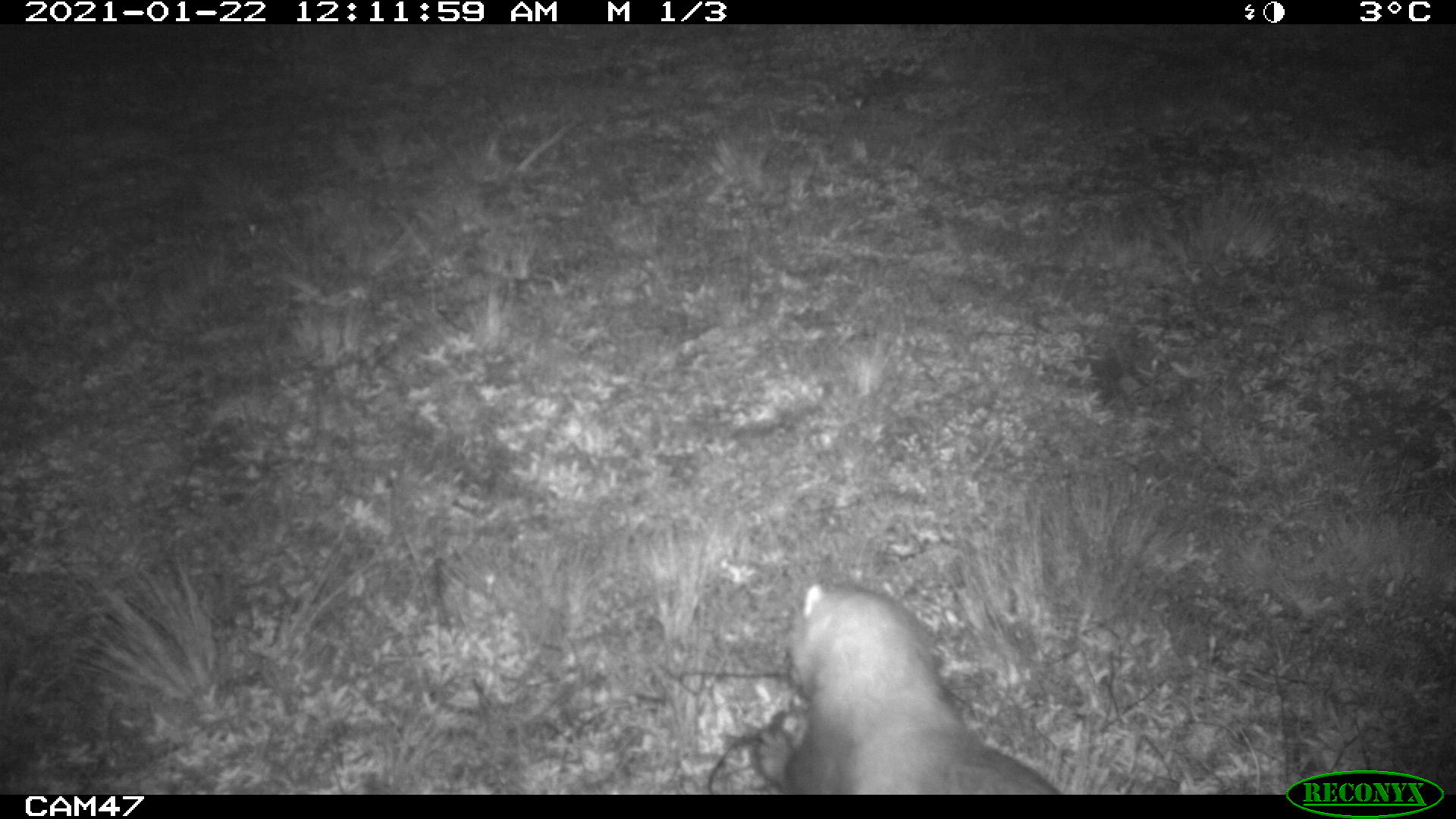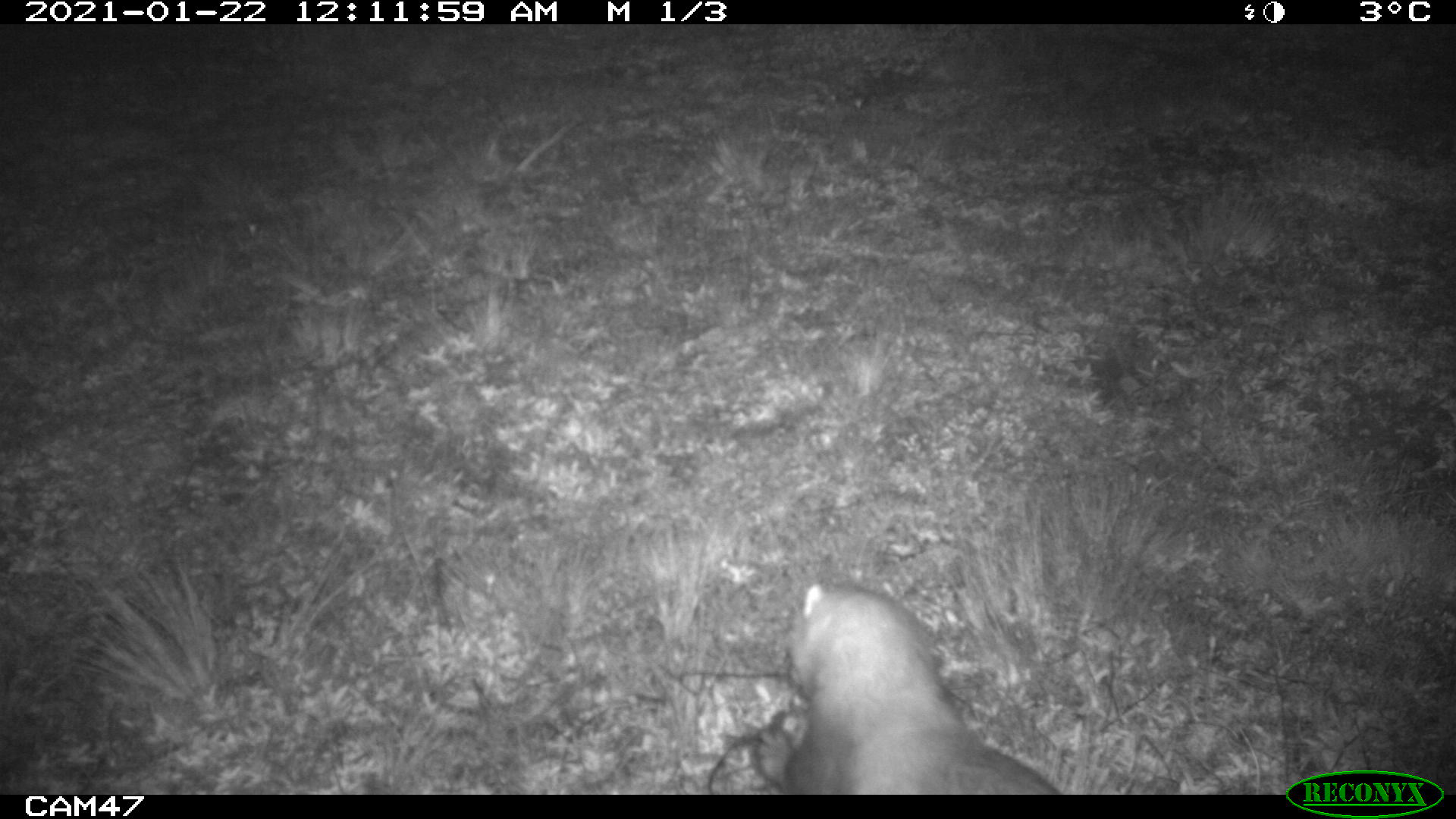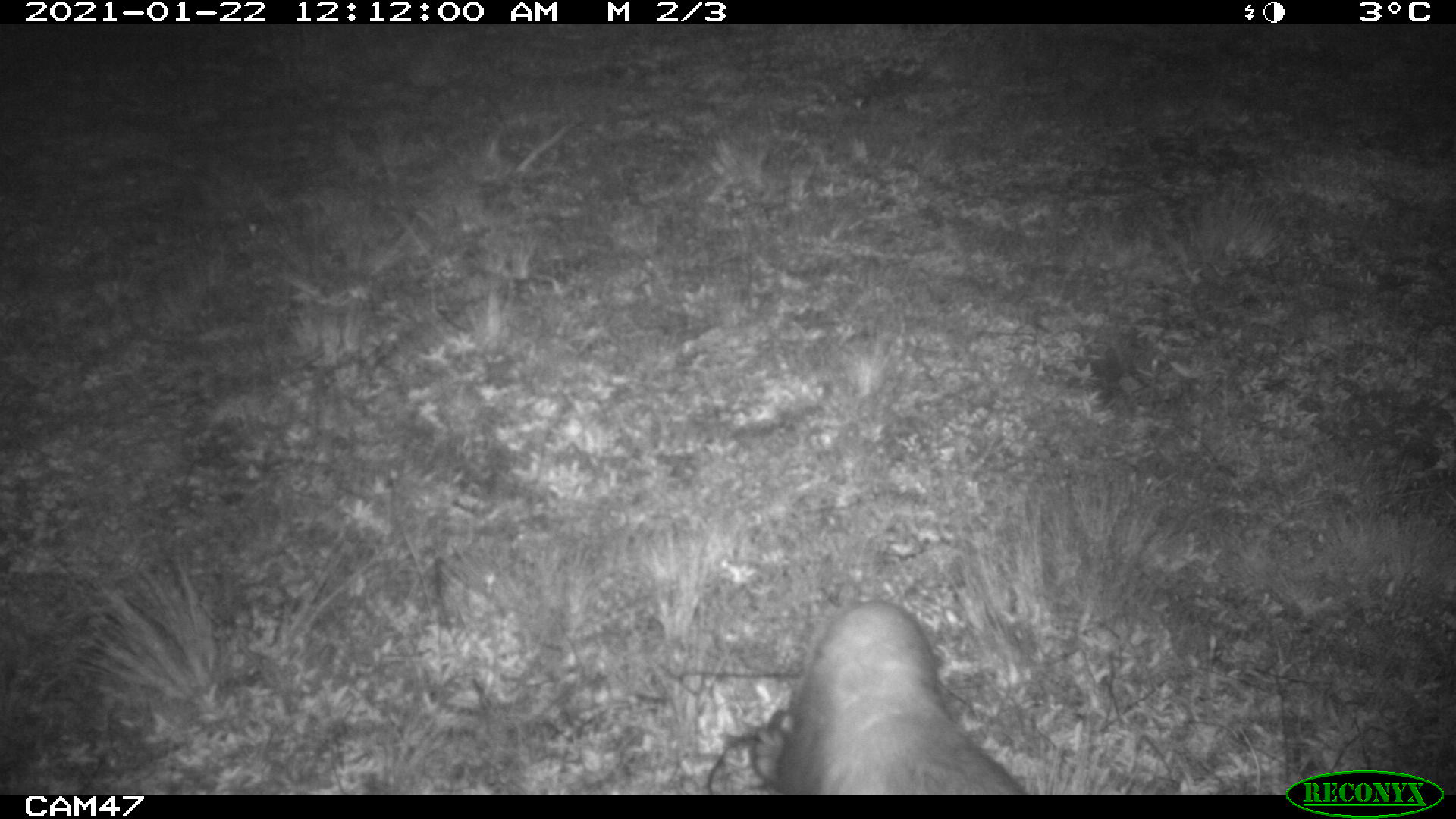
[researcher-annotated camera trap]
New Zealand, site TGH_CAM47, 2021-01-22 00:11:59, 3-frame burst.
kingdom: Animalia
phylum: Chordata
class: Mammalia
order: Carnivora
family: Mustelidae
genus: Mustela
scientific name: Mustela furo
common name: ferret